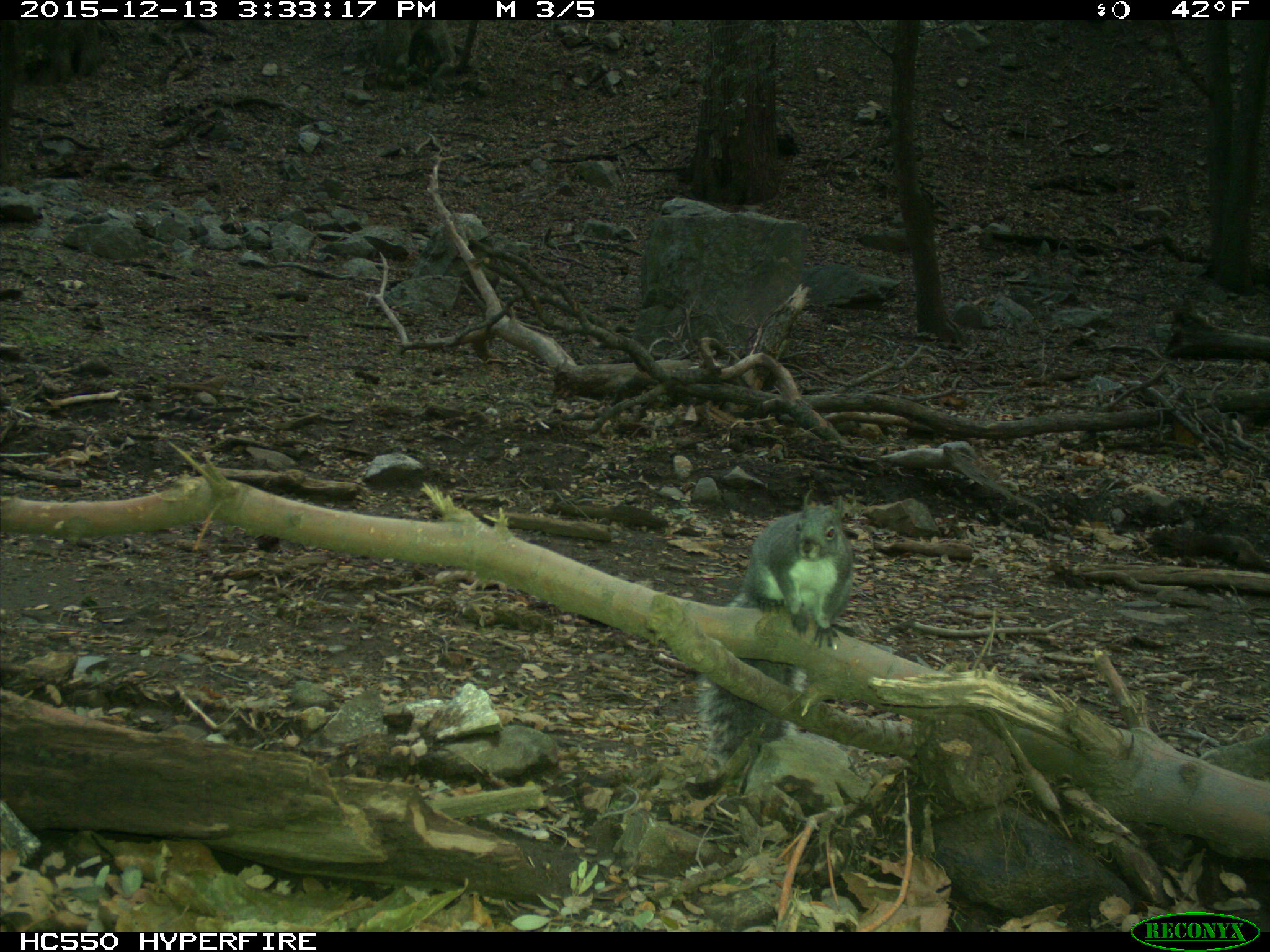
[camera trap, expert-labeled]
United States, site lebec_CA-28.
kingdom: Animalia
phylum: Chordata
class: Mammalia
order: Rodentia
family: Sciuridae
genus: Sciurus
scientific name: Sciurus carolinensis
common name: eastern gray squirrel